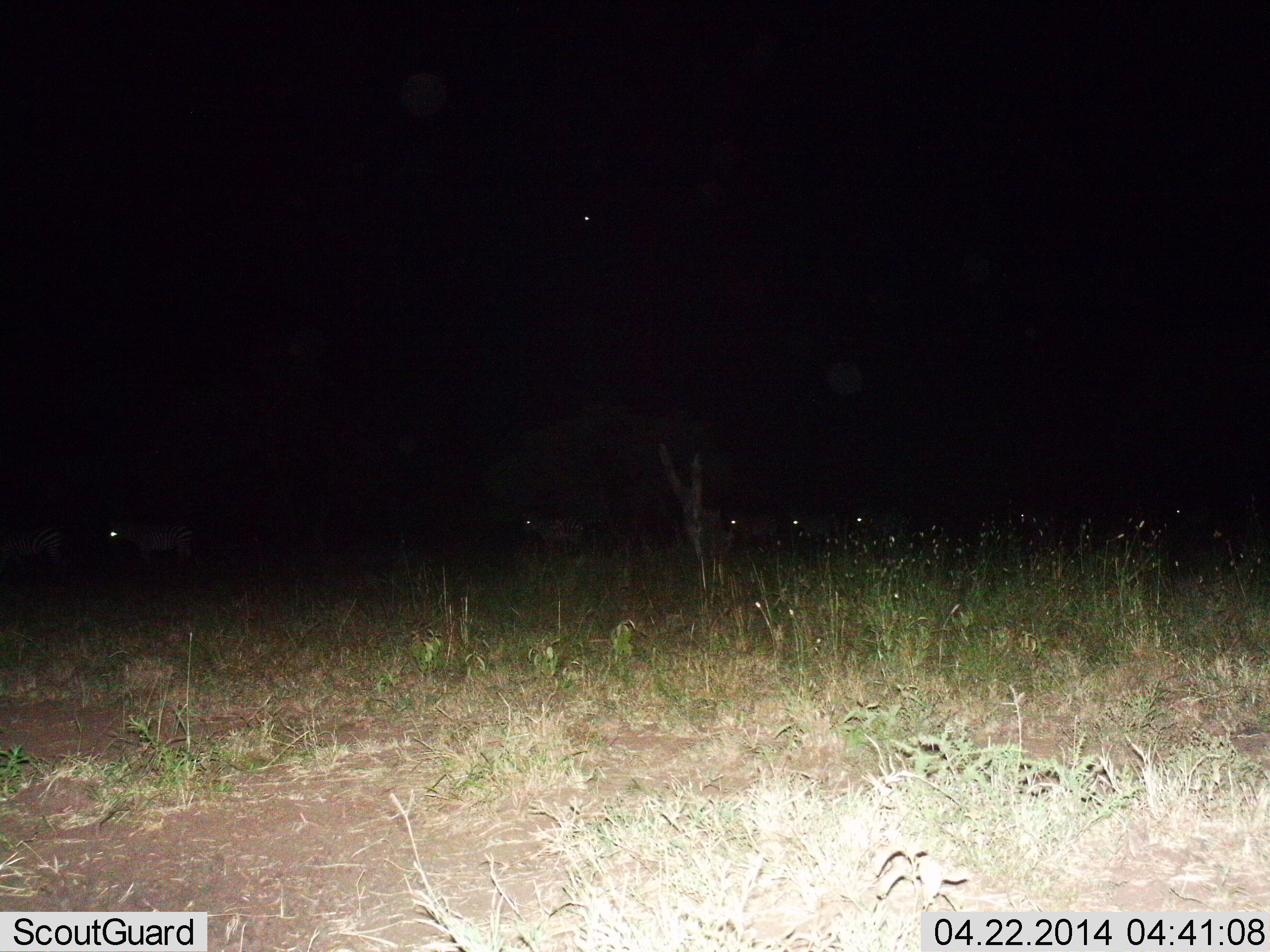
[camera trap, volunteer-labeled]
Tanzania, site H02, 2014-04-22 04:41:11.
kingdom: Animalia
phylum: Chordata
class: Mammalia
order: Perissodactyla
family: Equidae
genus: Equus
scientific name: Equus quagga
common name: plains zebra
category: zebra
Zebra (plains zebra) (Equus quagga), count 7. Behavior (volunteer vote fractions): standing 50%, resting 0%, moving 60%, interacting 0%. Young present (vote fraction): 0%. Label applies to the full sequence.